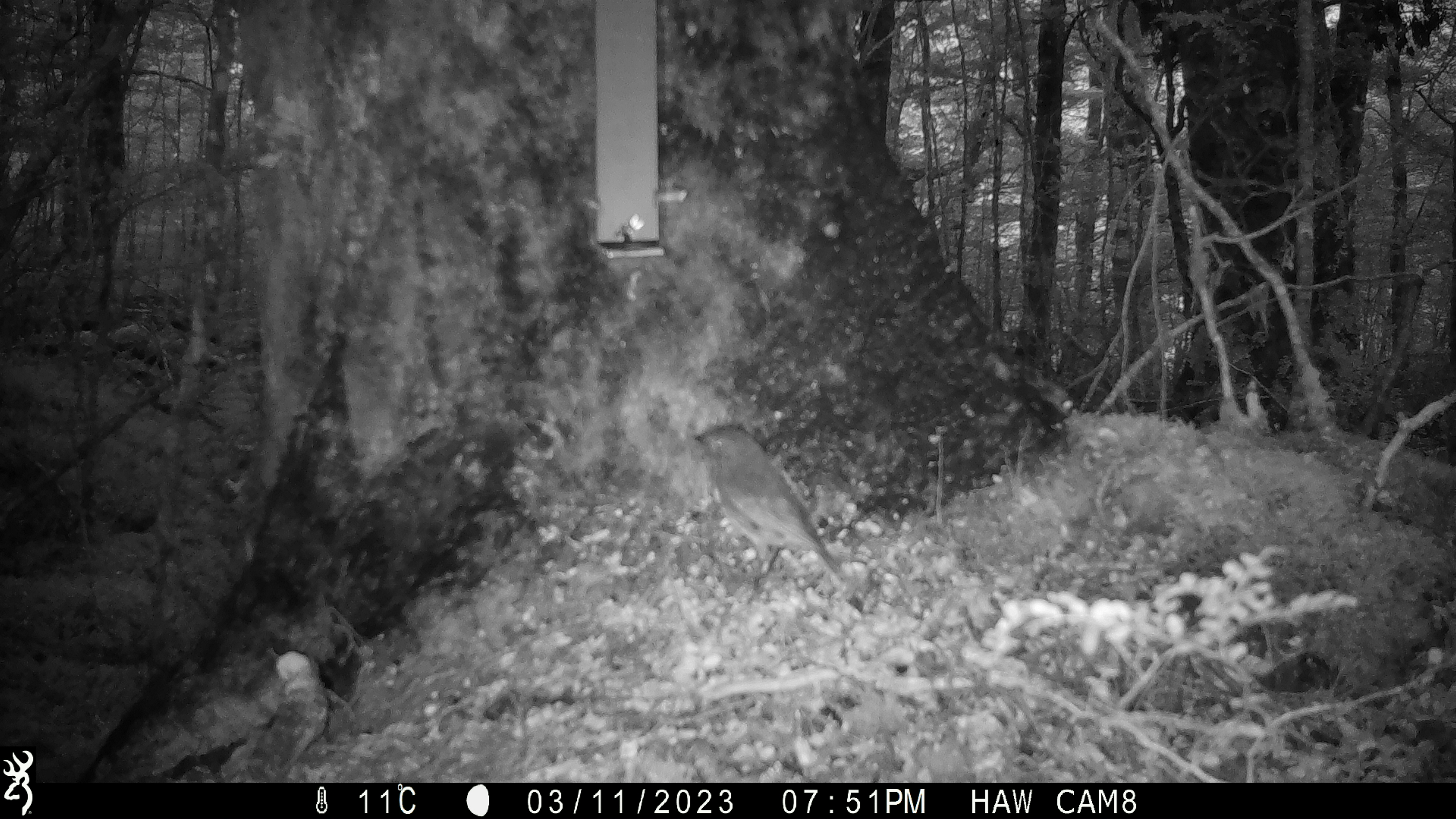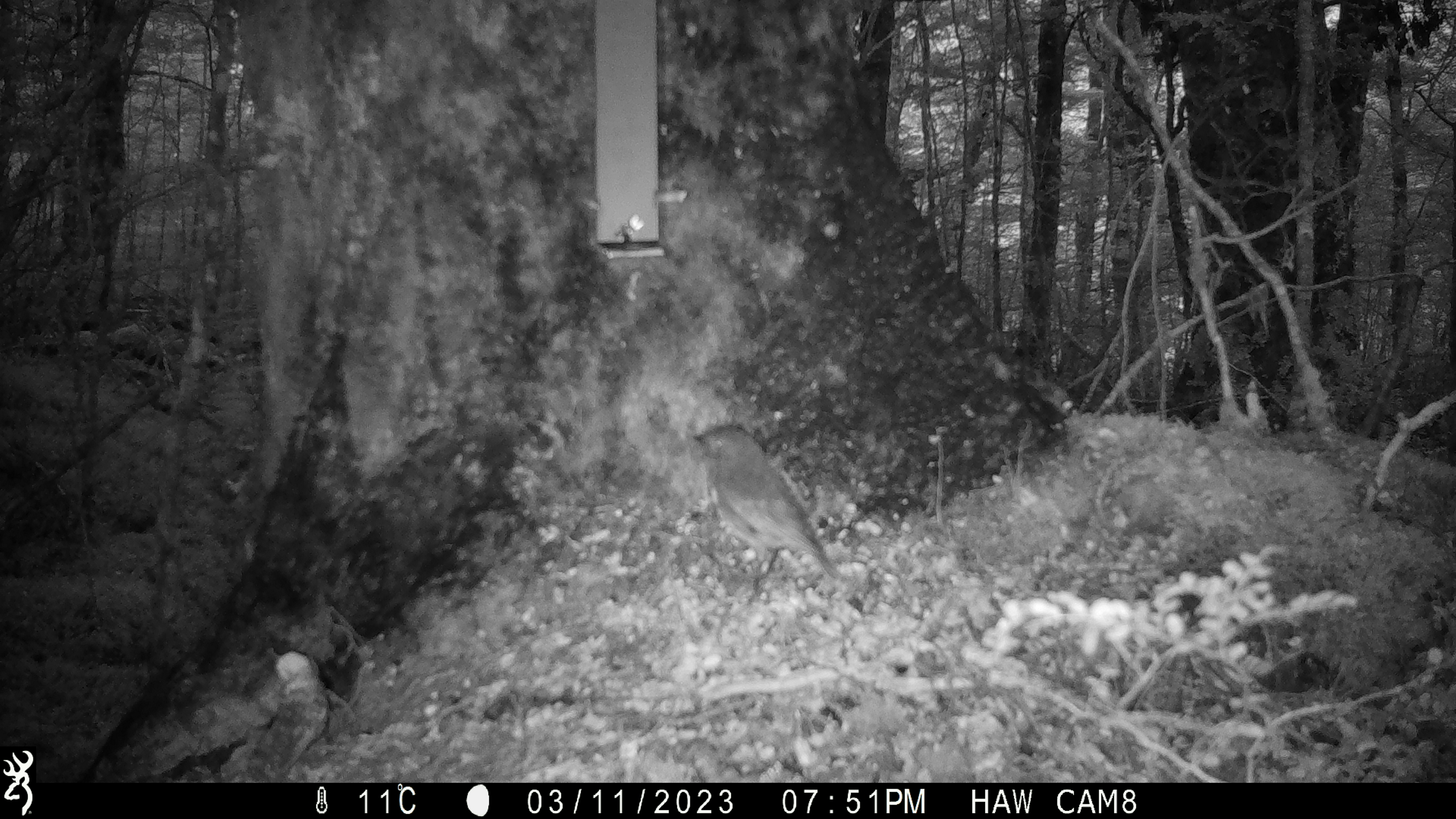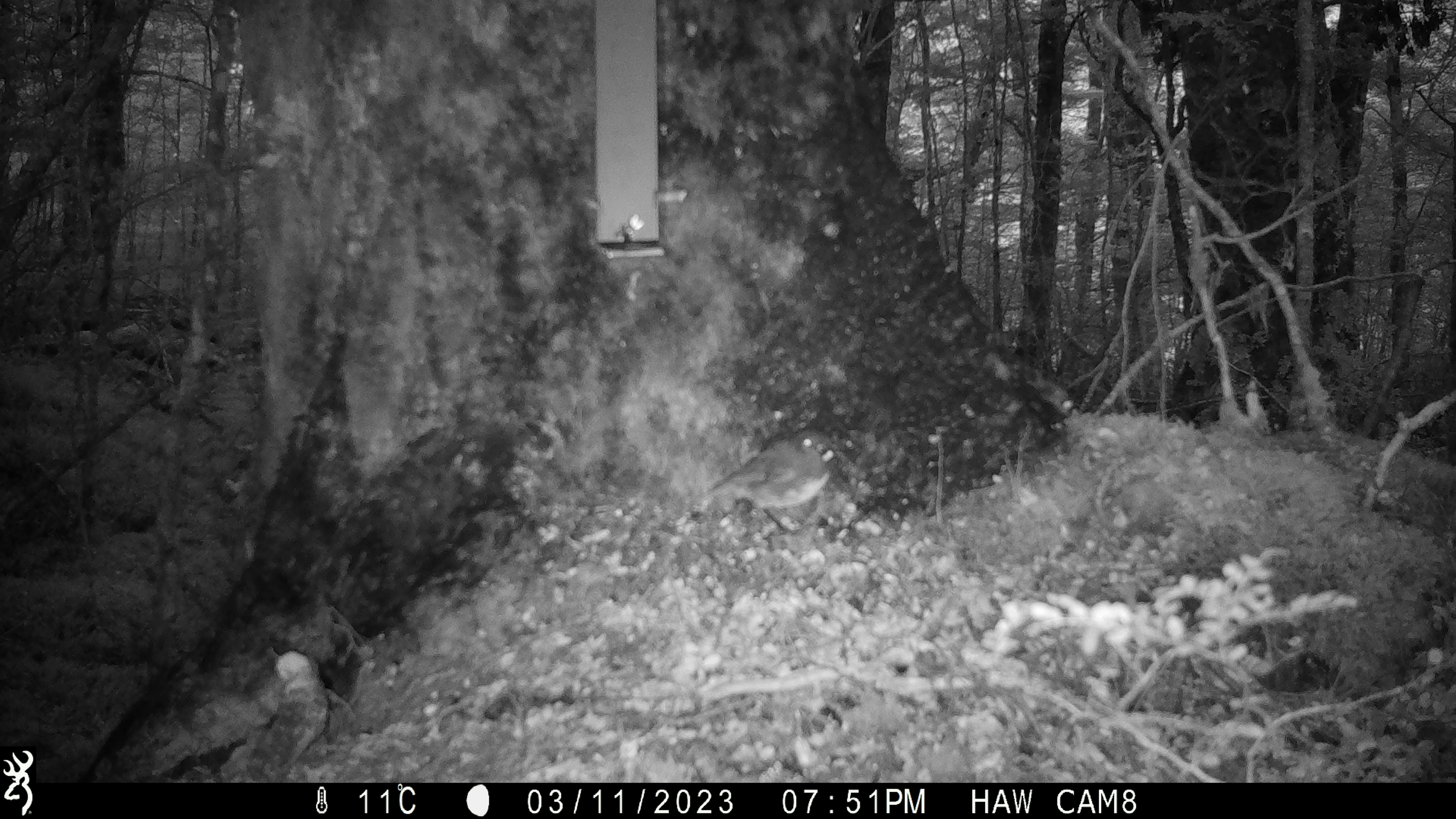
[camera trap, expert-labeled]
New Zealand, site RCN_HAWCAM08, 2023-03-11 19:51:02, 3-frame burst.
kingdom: Animalia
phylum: Chordata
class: Aves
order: Passeriformes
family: Petroicidae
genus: Petroica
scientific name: Petroica australis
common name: new zealand robin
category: robin